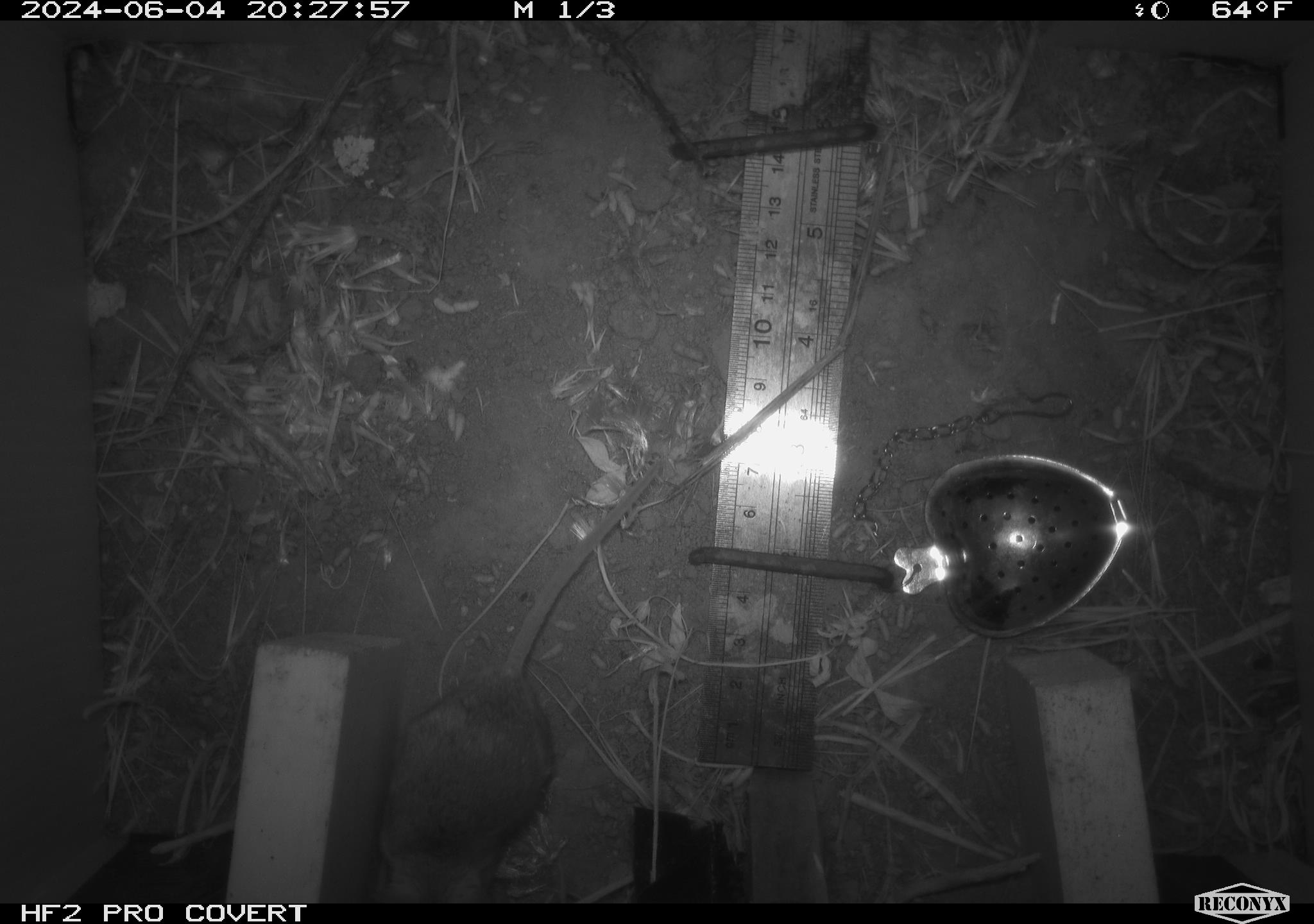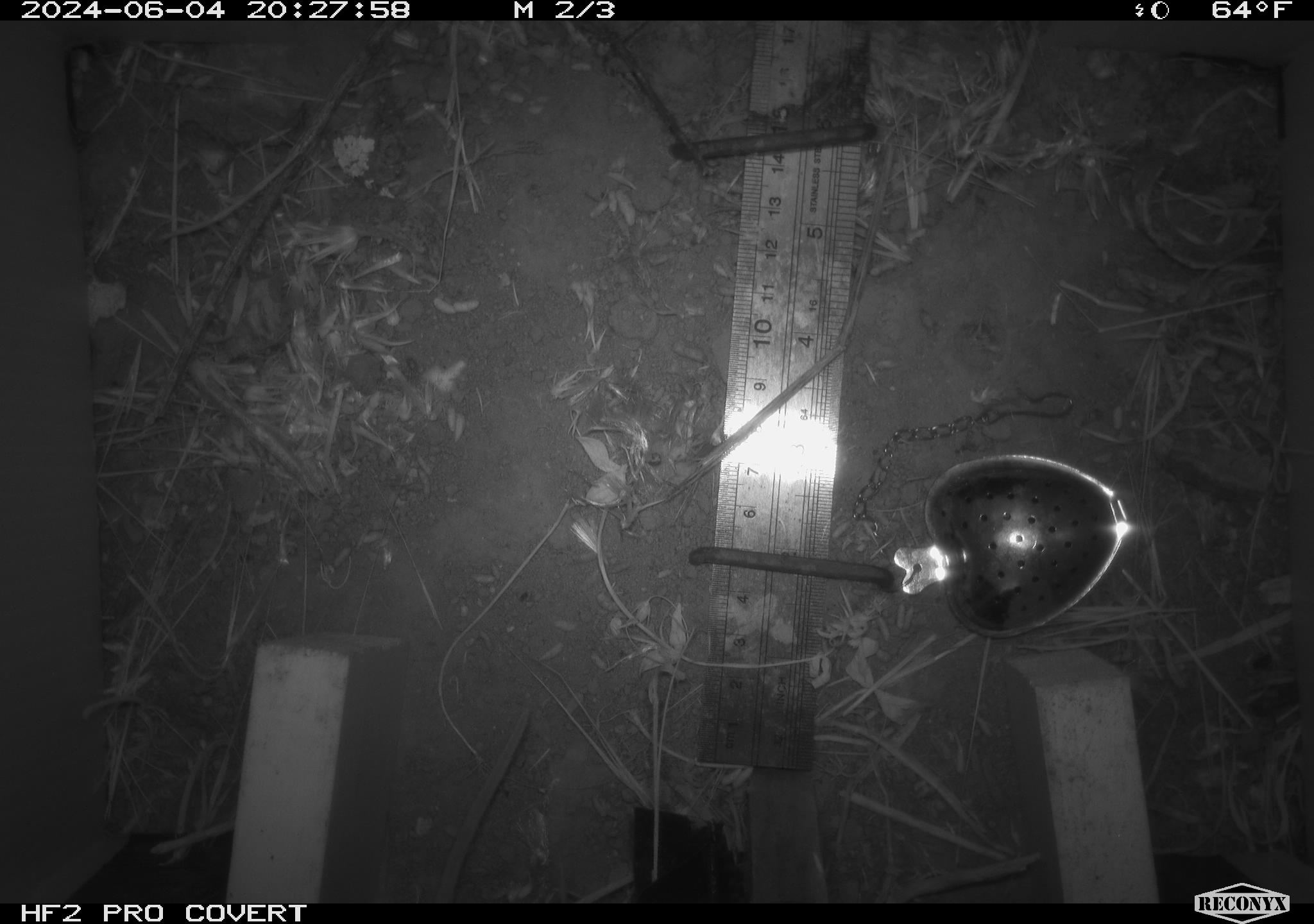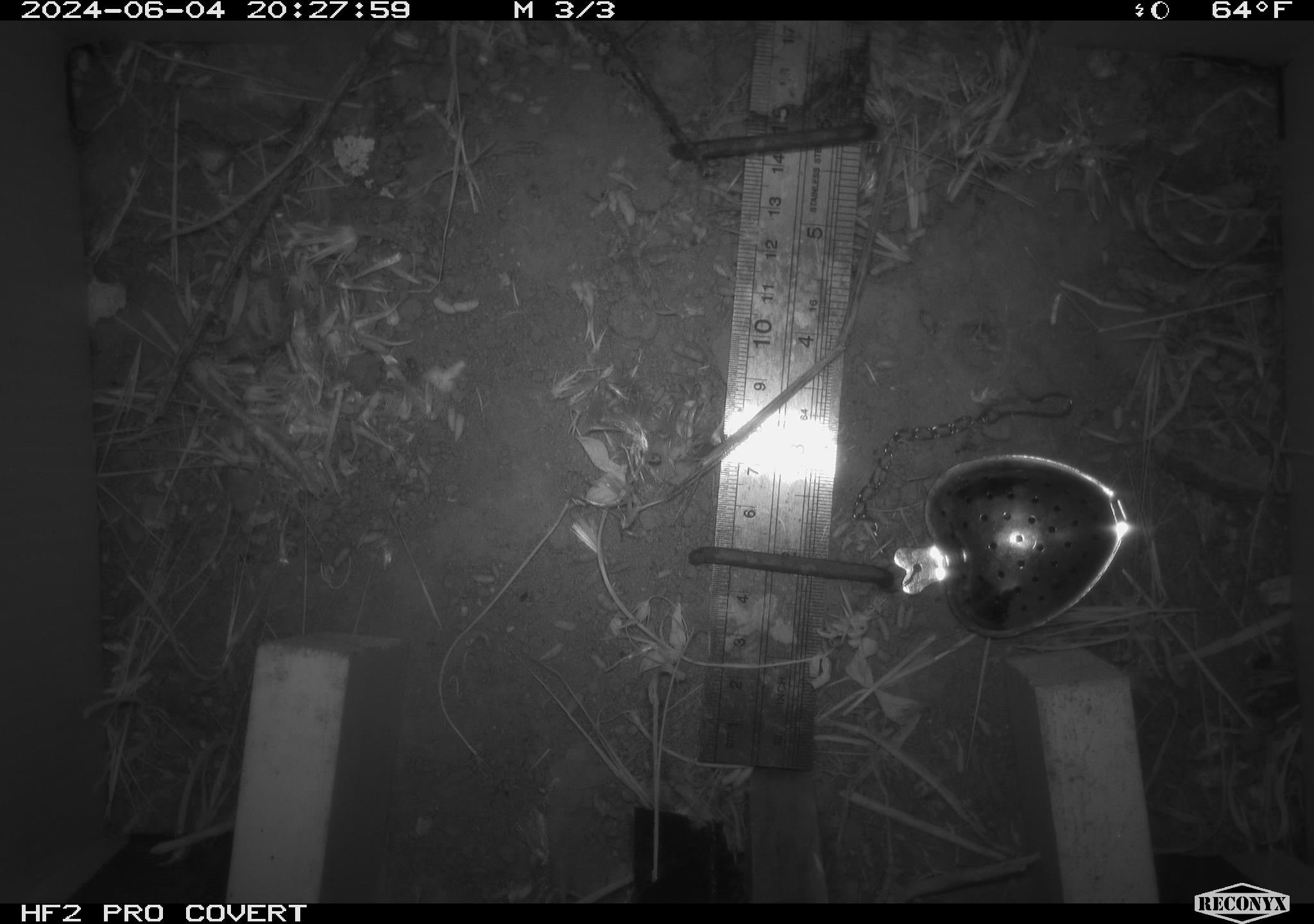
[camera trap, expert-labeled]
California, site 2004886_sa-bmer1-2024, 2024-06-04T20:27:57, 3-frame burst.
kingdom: Animalia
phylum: Chordata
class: Mammalia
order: Rodentia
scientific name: Rodentia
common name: mouse species